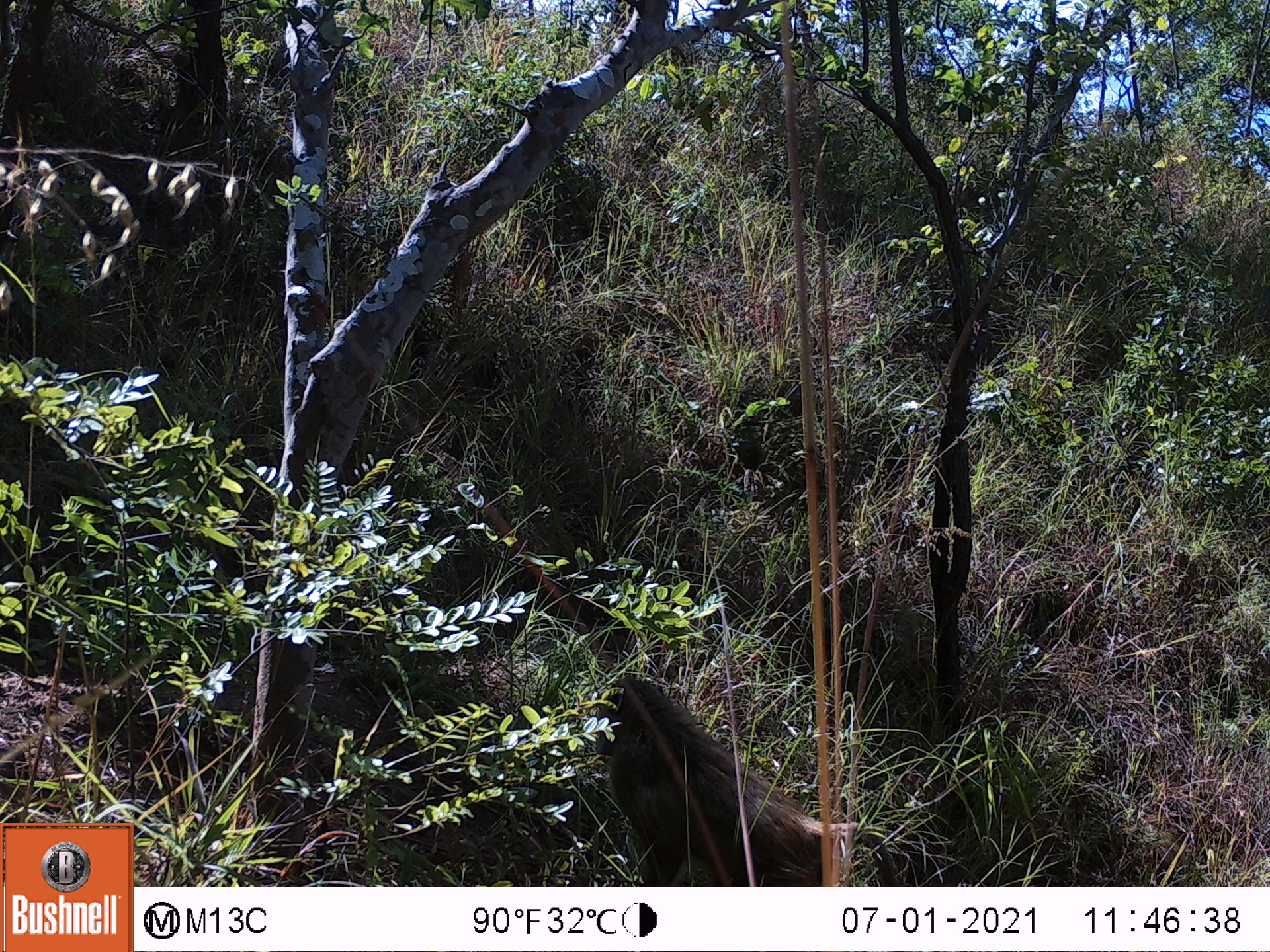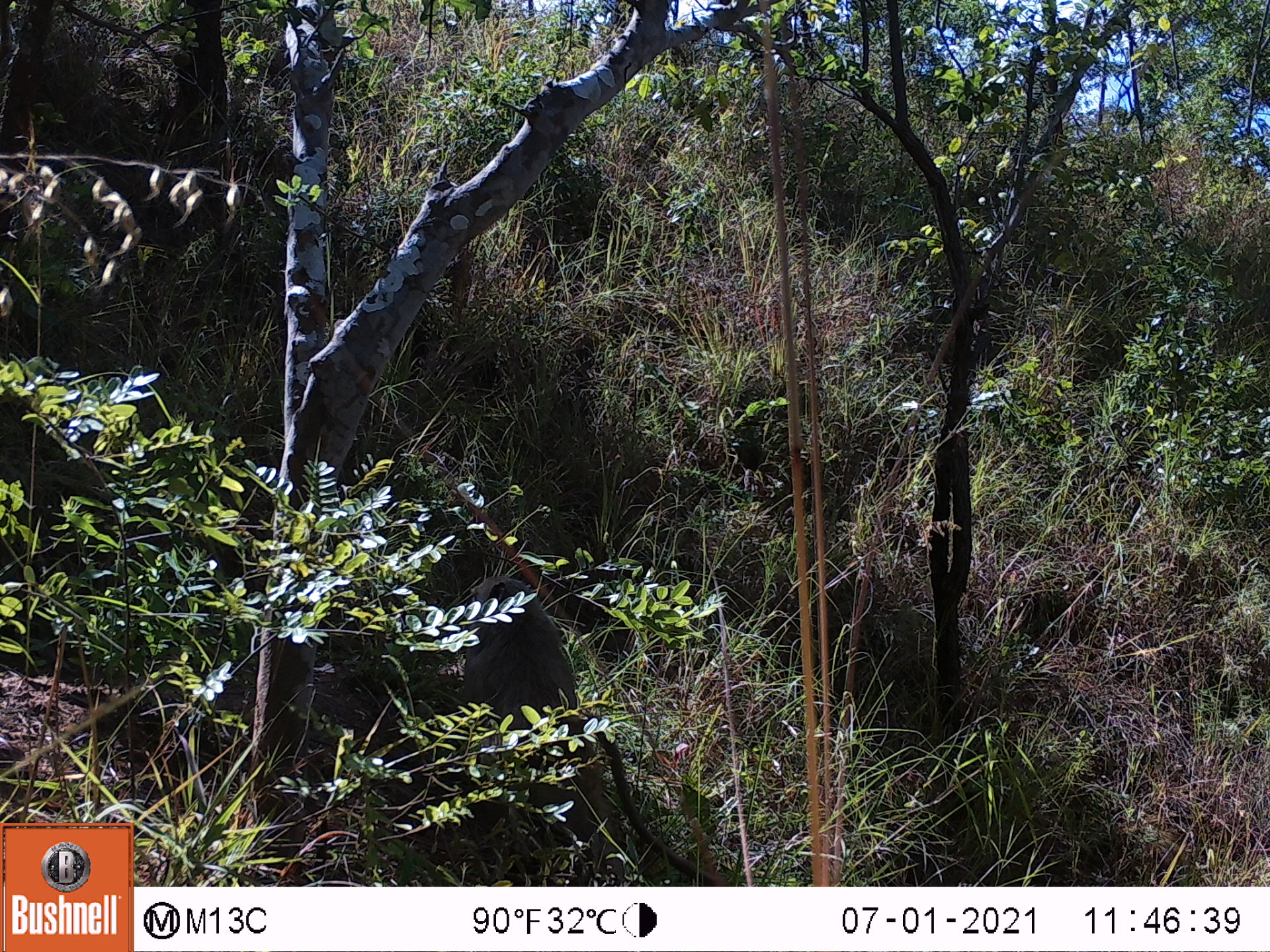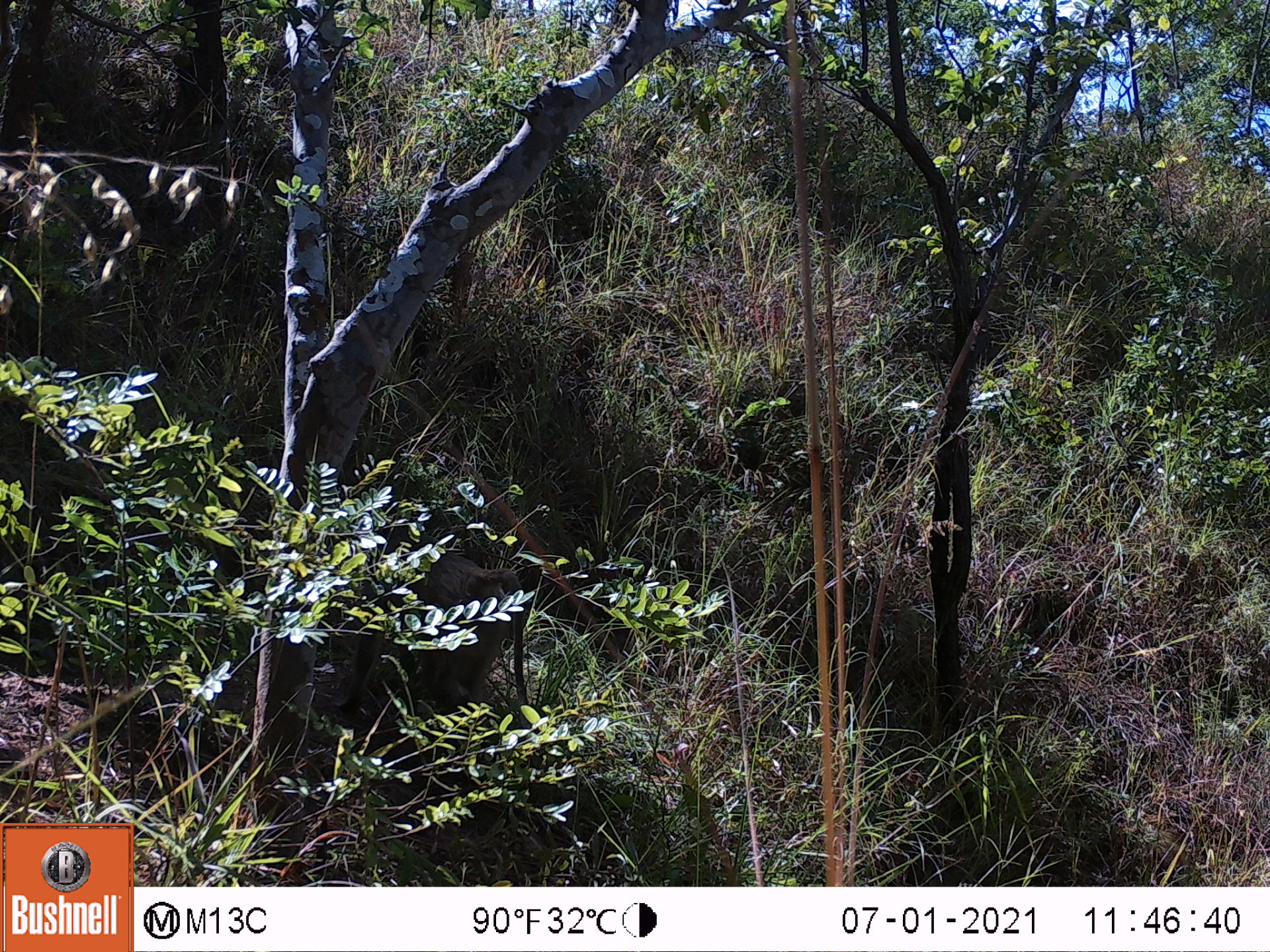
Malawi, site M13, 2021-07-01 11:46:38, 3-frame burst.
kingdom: Animalia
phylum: Chordata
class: Mammalia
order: Primates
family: Cercopithecidae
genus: Papio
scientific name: Papio cynocephalus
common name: yellow baboon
Yellow baboon (Papio cynocephalus), count 1.